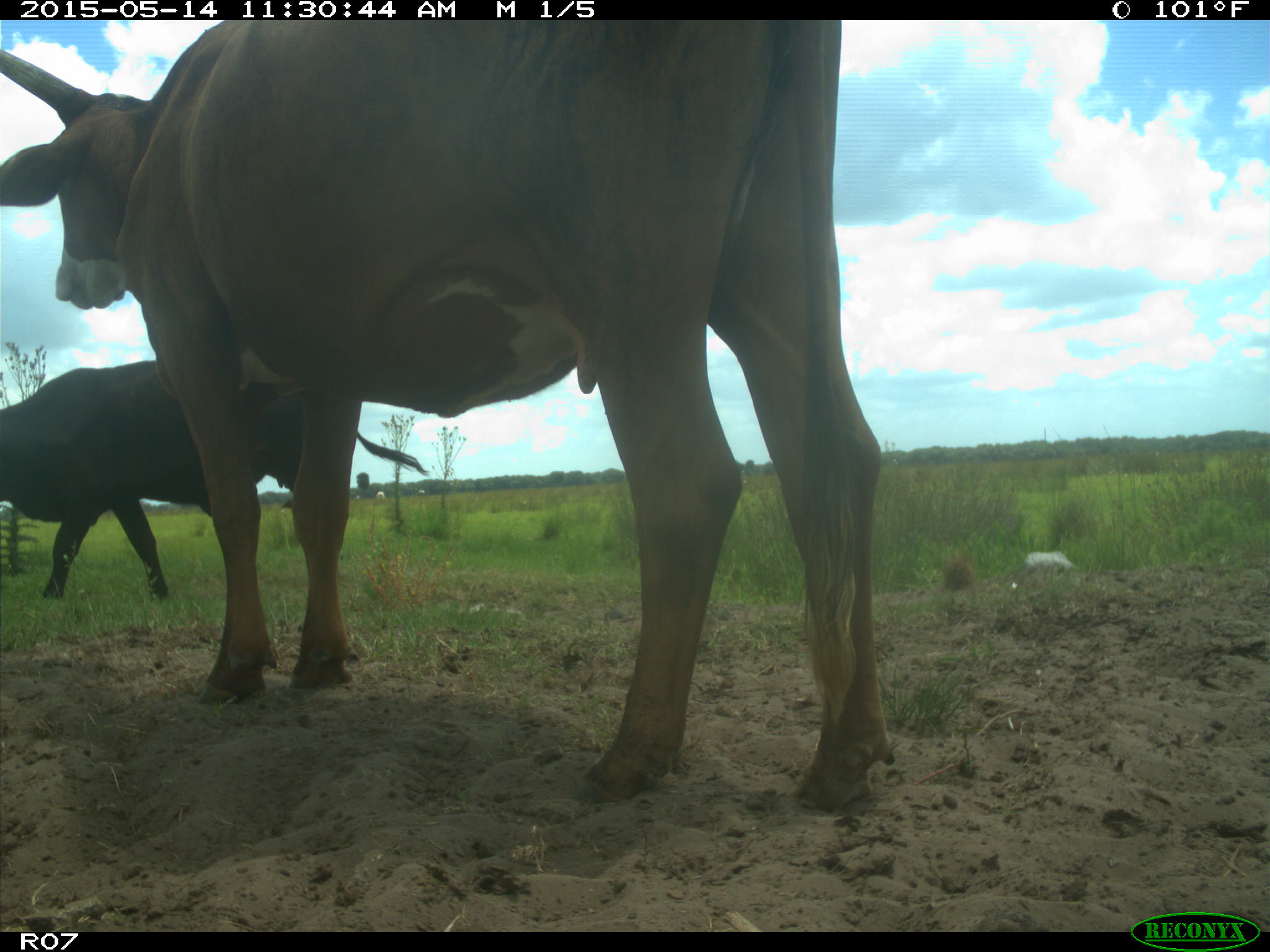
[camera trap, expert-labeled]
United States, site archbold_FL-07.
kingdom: Animalia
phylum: Chordata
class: Mammalia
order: Artiodactyla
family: Bovidae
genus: Bos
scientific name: Bos taurus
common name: domestic cow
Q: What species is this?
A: Bos taurus (domestic cow).